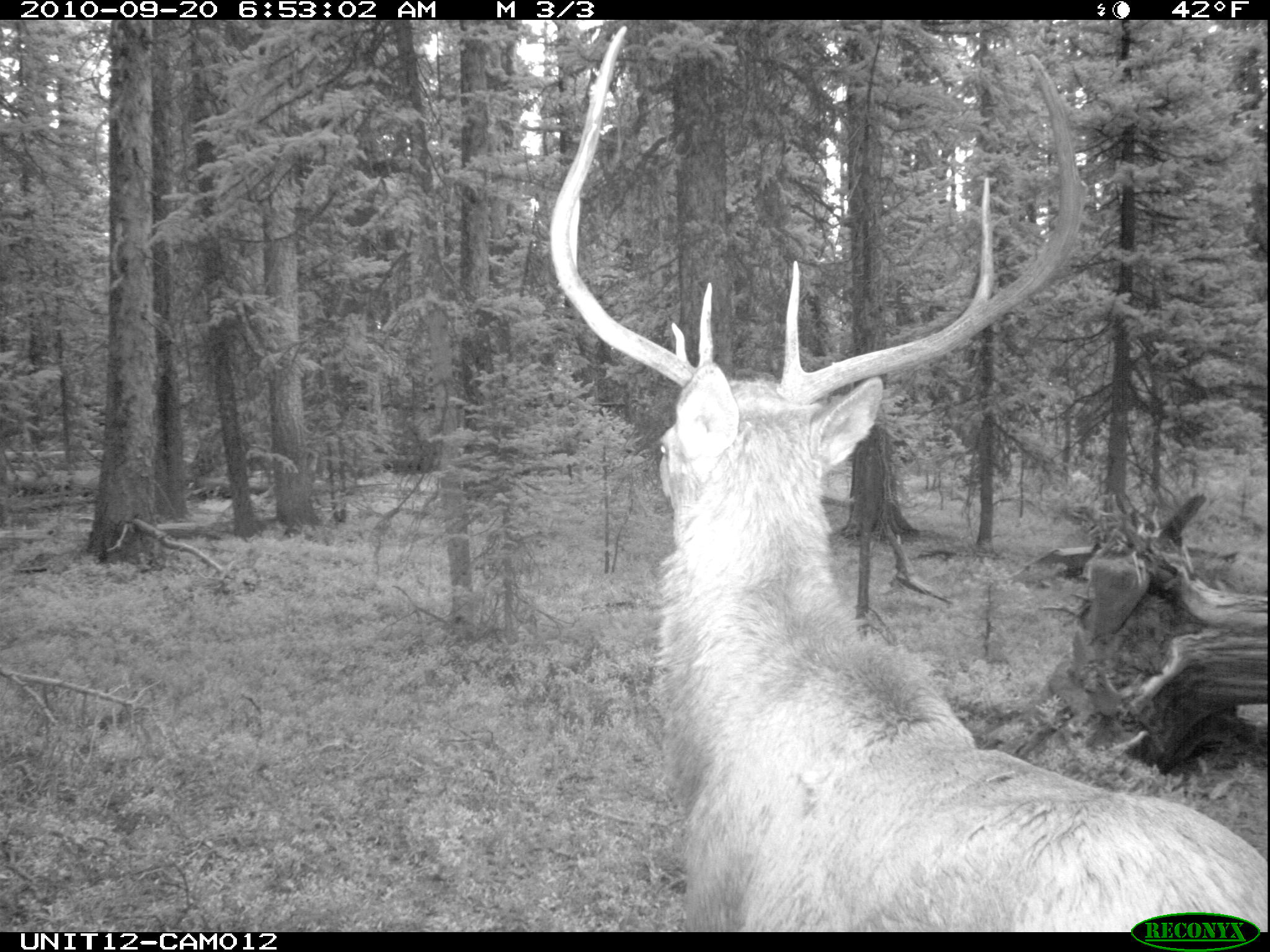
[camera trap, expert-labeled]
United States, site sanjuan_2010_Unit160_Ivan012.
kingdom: Animalia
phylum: Chordata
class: Mammalia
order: Artiodactyla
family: Cervidae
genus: Cervus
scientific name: Cervus elaphus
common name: red deer